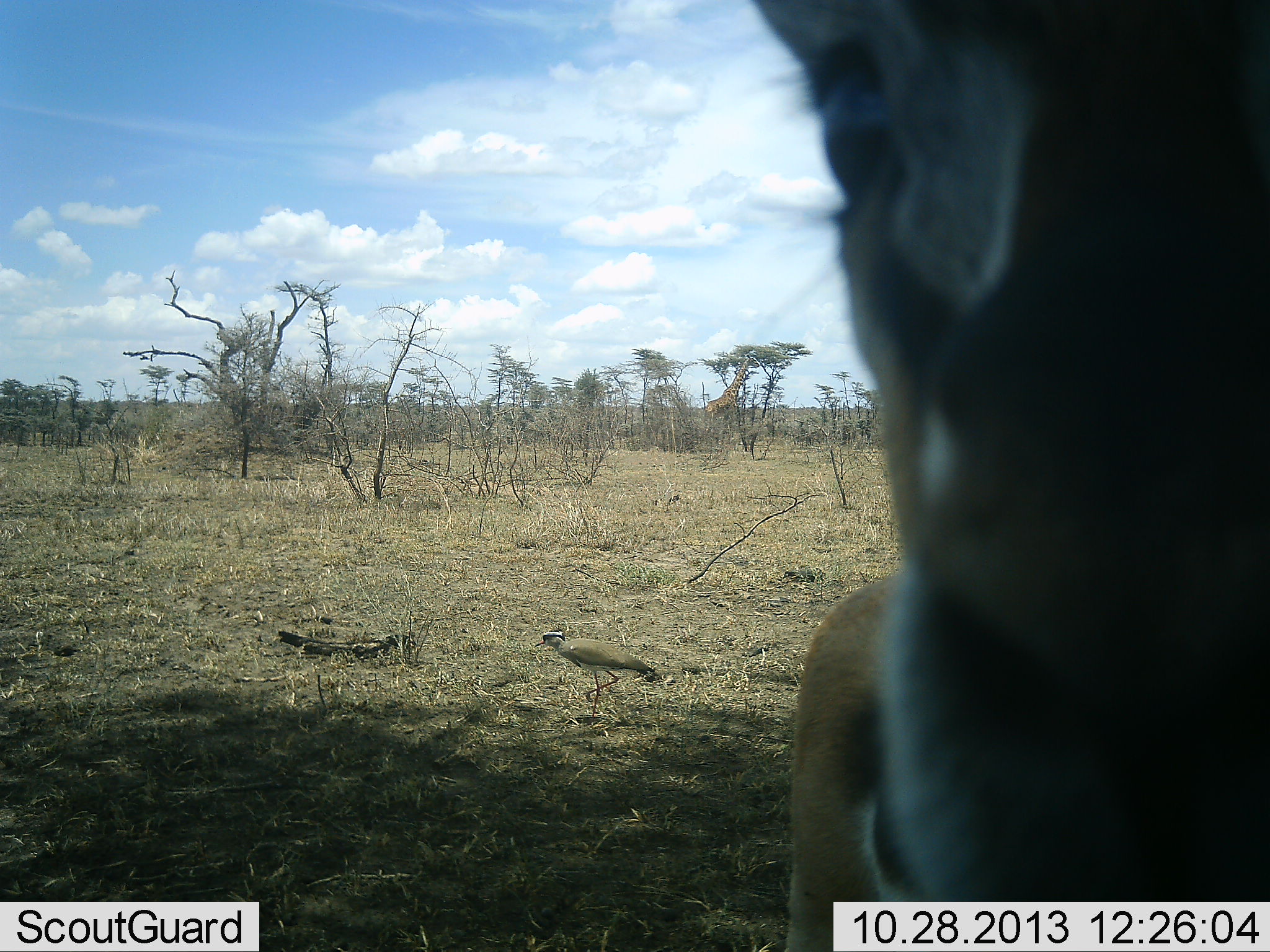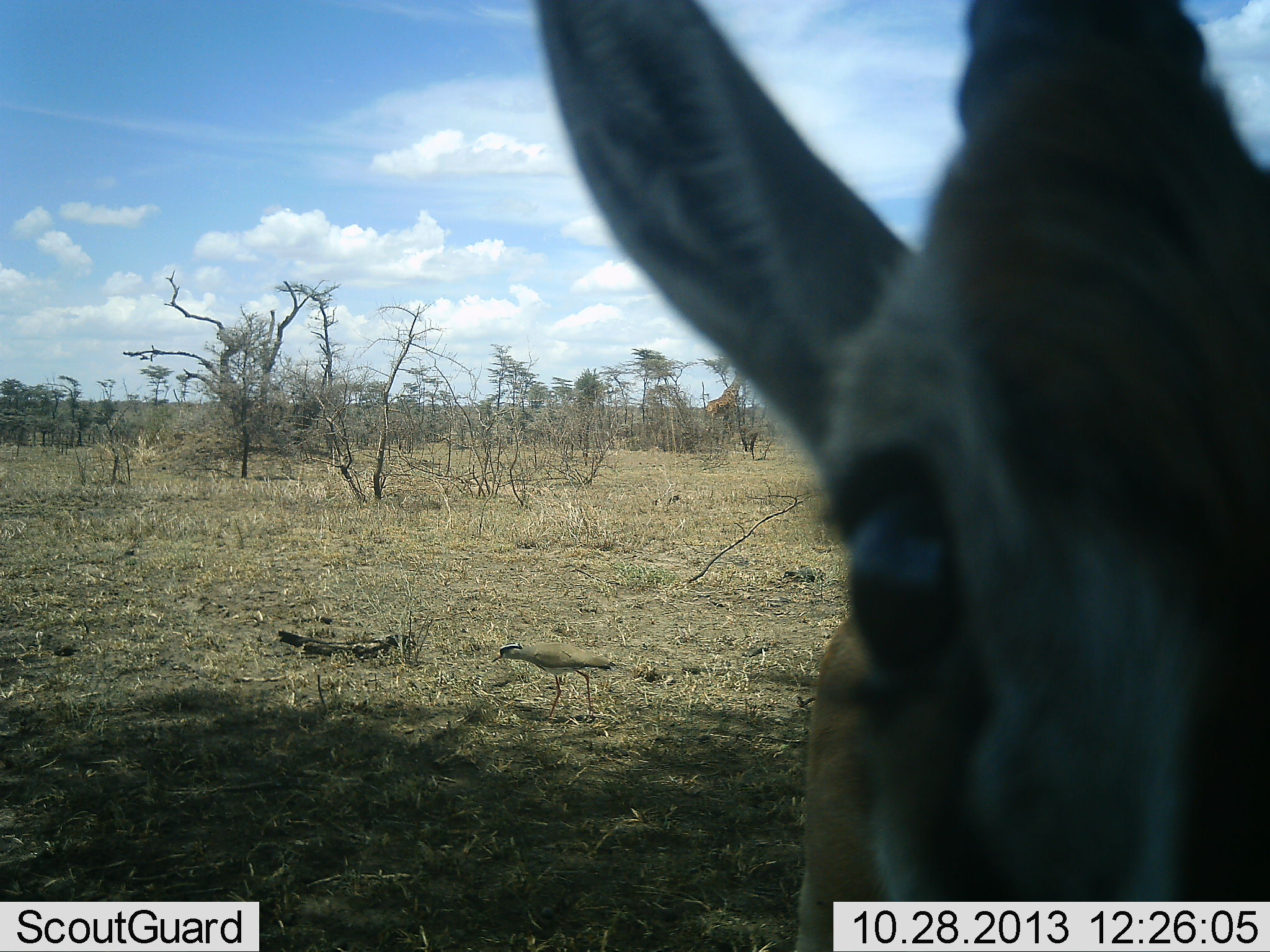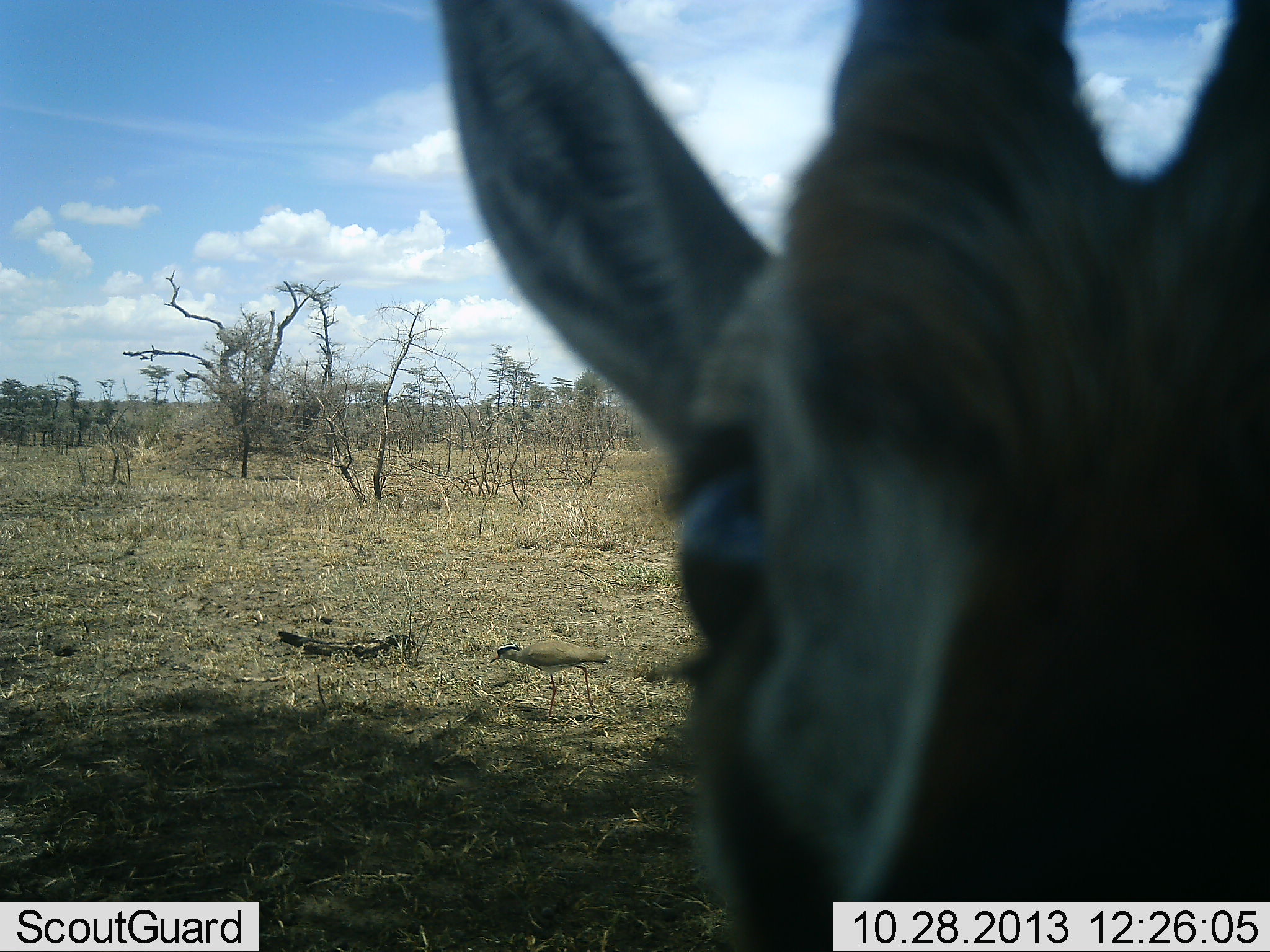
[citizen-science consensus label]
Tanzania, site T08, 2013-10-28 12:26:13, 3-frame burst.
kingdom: Animalia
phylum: Chordata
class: Mammalia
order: Artiodactyla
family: Bovidae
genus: Eudorcas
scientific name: Eudorcas thomsonii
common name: thomson's gazelle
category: gazellethomsons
Gazellethomsons (thomson's gazelle) (Eudorcas thomsonii), count 1. Behavior (volunteer vote fractions): standing 94%, resting 0%, moving 0%, interacting 17%. Young present (vote fraction): 0%. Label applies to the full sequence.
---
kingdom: Animalia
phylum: Chordata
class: Aves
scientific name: Aves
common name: bird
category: otherbird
Otherbird (bird) (Aves), count 1. Behavior (volunteer vote fractions): standing 33%, resting 0%, moving 67%, interacting 0%. Young present (vote fraction): 0%. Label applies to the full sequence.